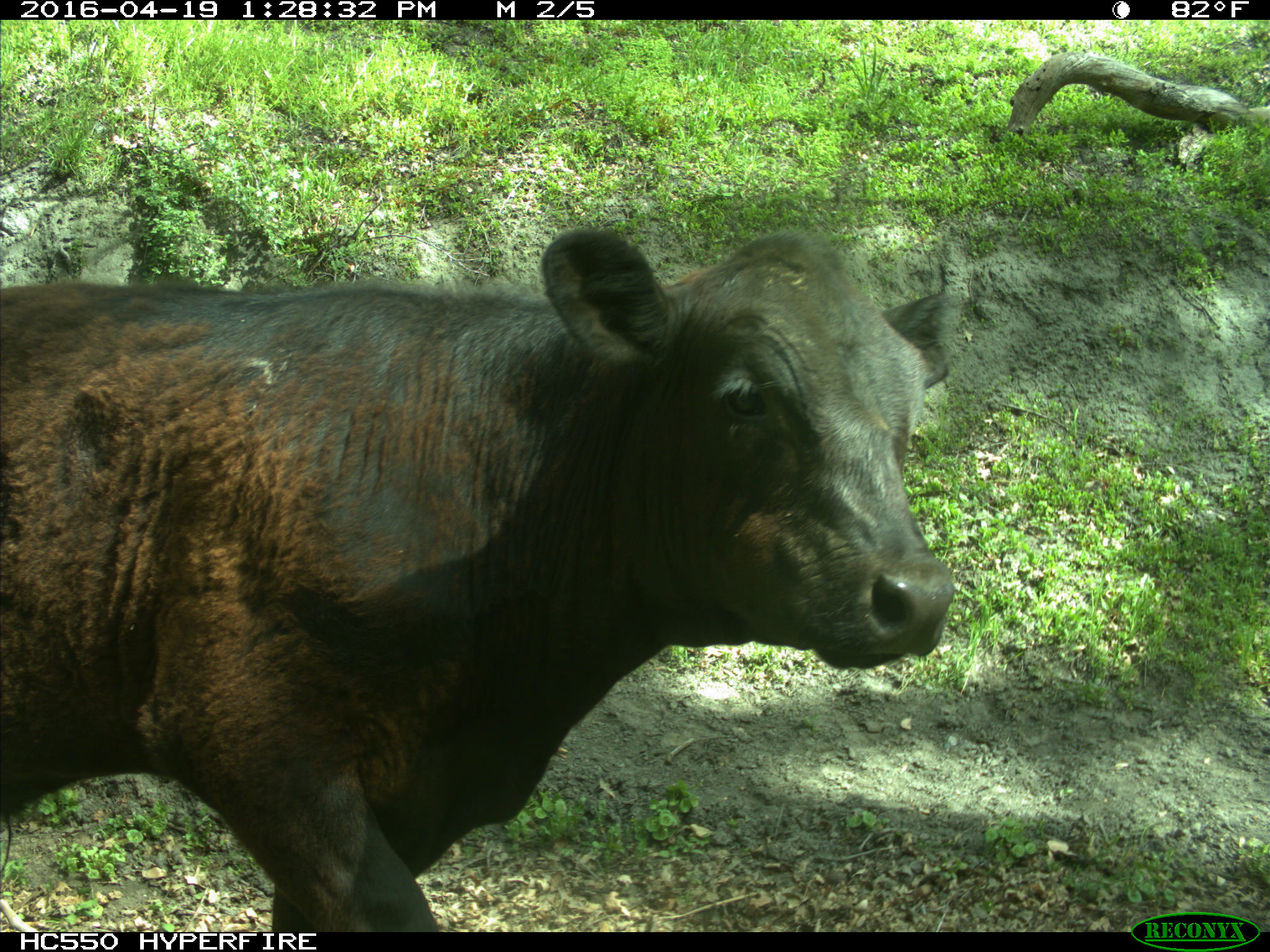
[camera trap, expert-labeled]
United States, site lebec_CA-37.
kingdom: Animalia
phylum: Chordata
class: Mammalia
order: Artiodactyla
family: Bovidae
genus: Bos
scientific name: Bos taurus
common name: domestic cow